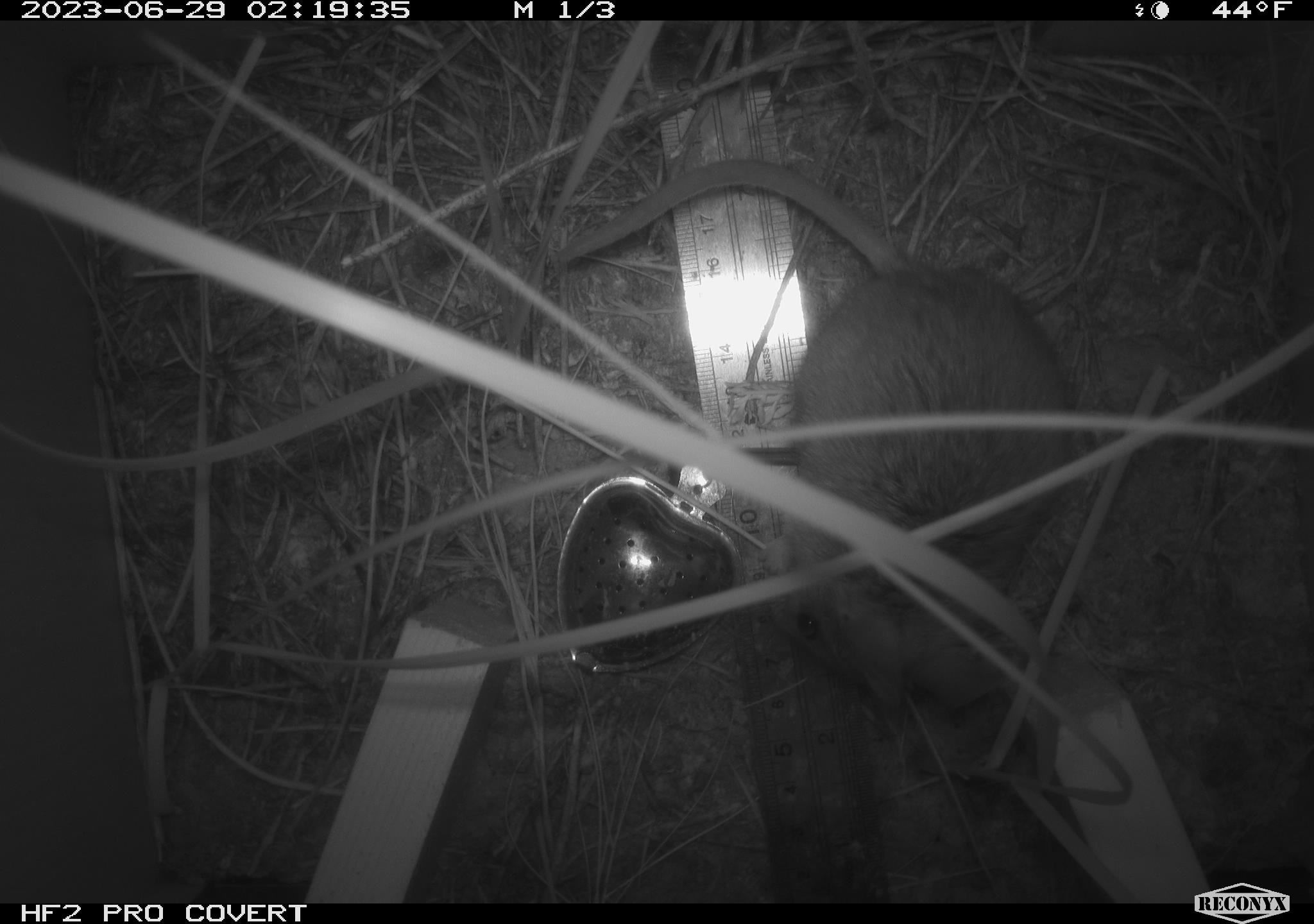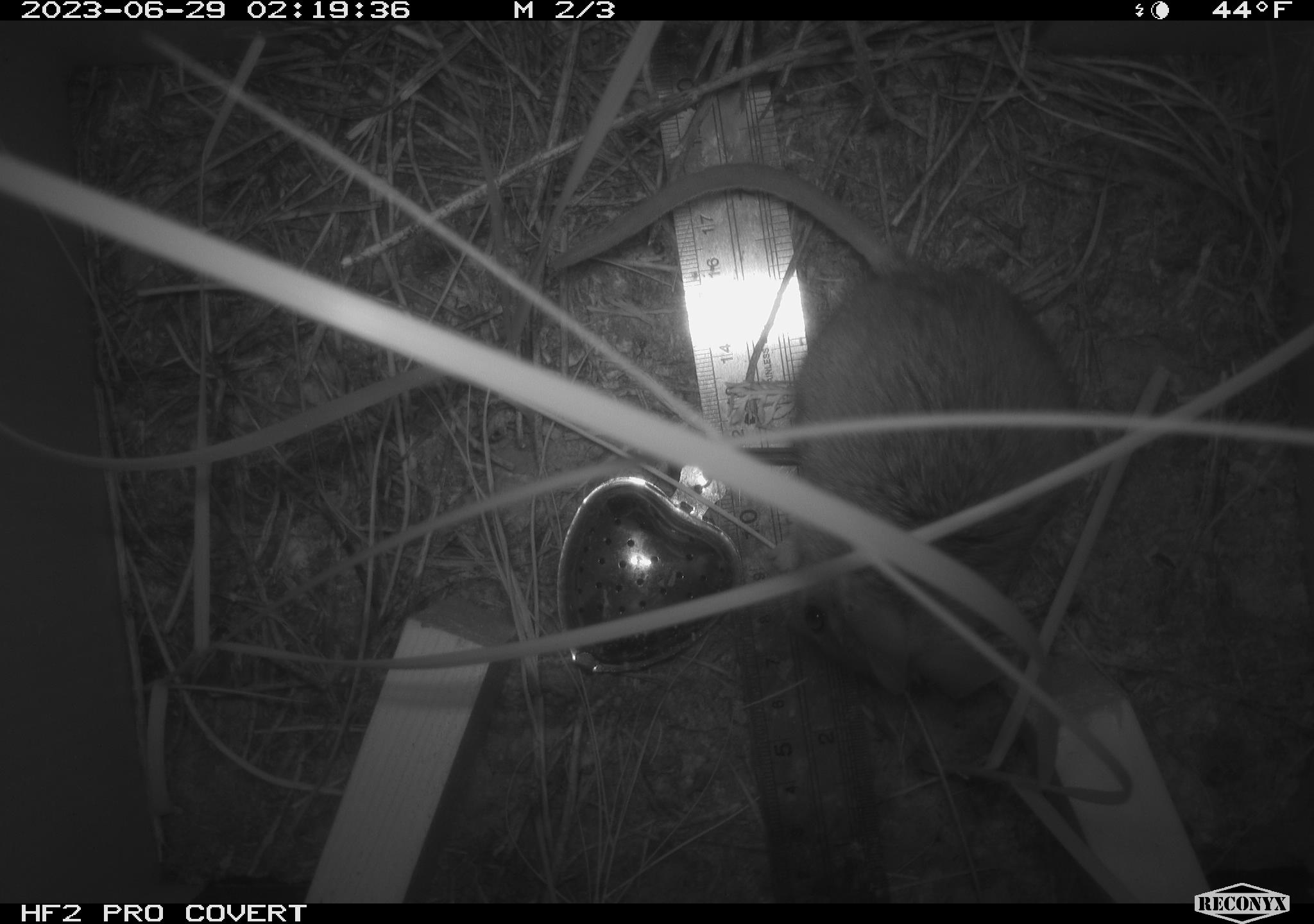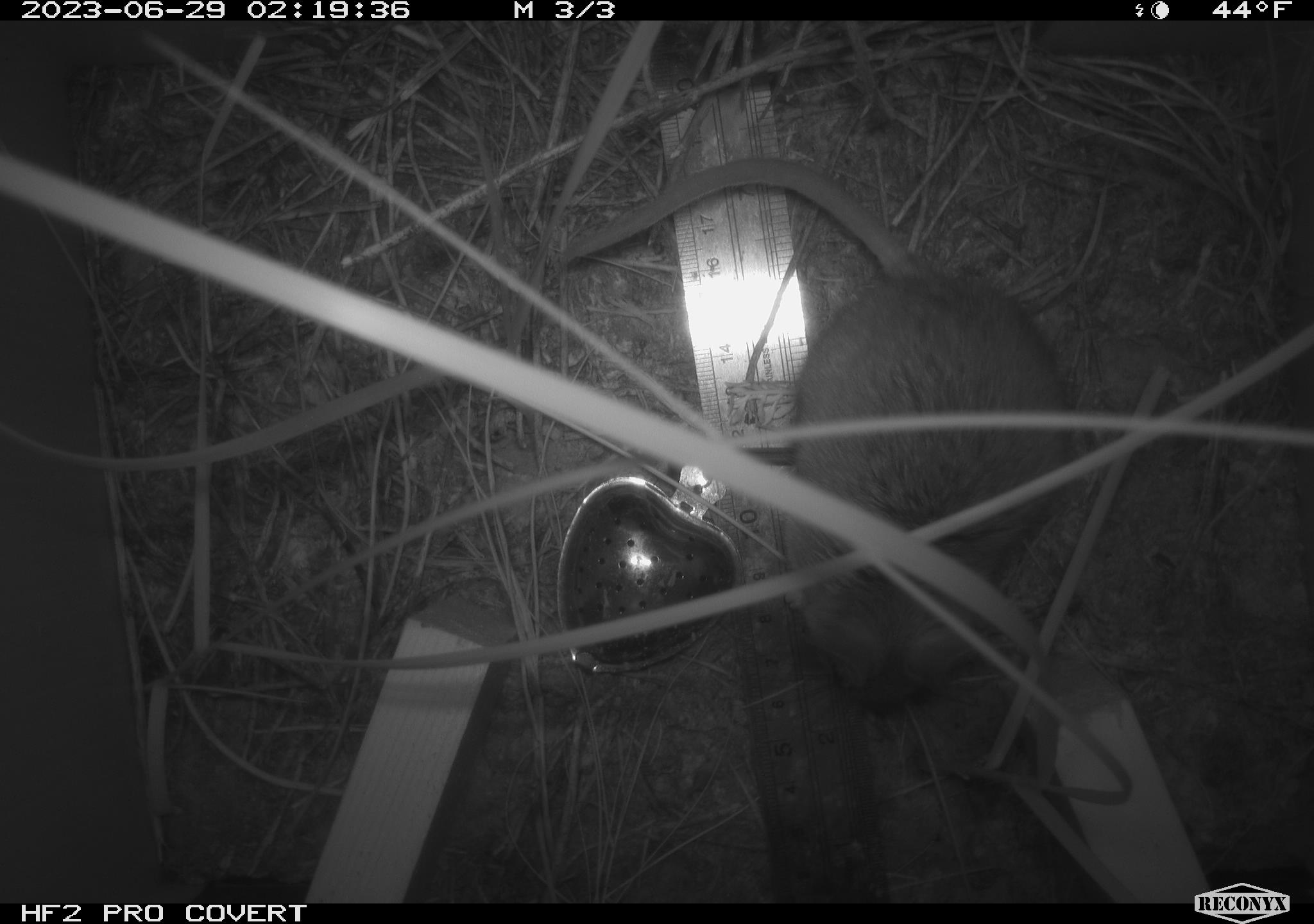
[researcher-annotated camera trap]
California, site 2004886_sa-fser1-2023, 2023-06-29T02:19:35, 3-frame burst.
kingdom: Animalia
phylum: Chordata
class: Mammalia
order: Rodentia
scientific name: Rodentia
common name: mouse species